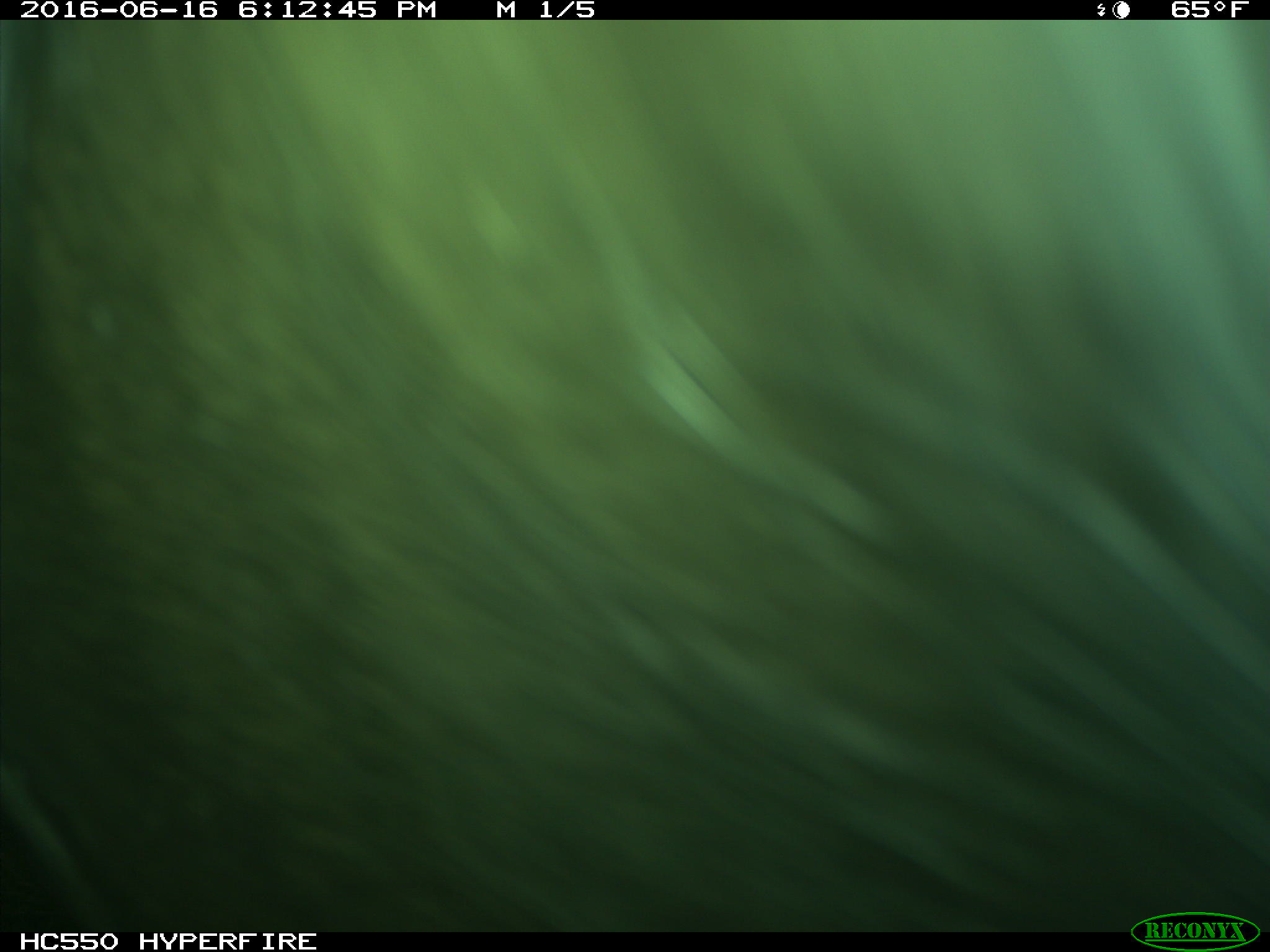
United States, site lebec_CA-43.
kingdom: Animalia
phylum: Chordata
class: Mammalia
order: Artiodactyla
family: Bovidae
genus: Bos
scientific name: Bos taurus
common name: domestic cow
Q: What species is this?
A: Bos taurus (domestic cow).